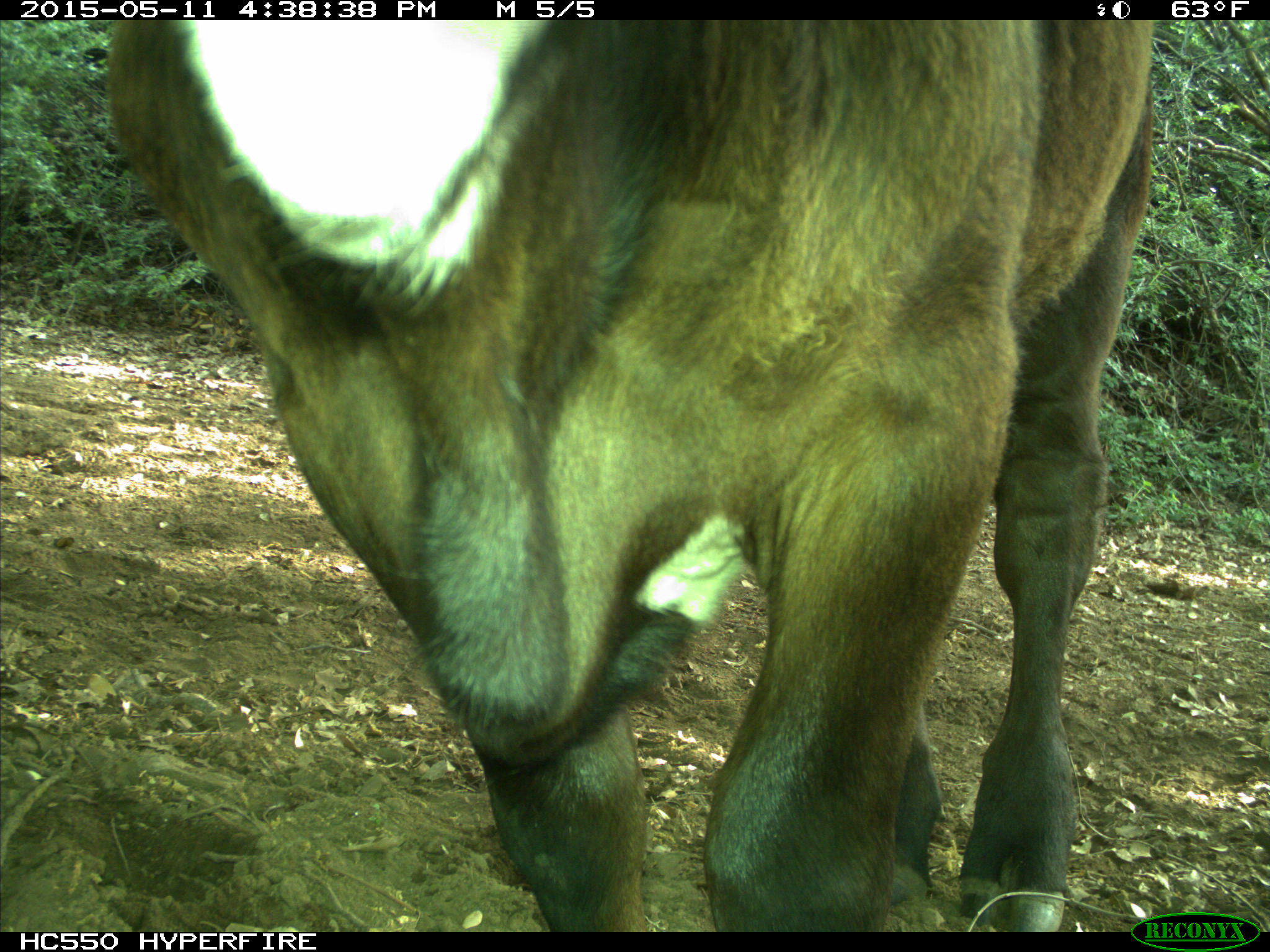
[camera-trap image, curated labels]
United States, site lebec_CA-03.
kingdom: Animalia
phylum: Chordata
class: Mammalia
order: Artiodactyla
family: Bovidae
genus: Bos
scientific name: Bos taurus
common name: domestic cow